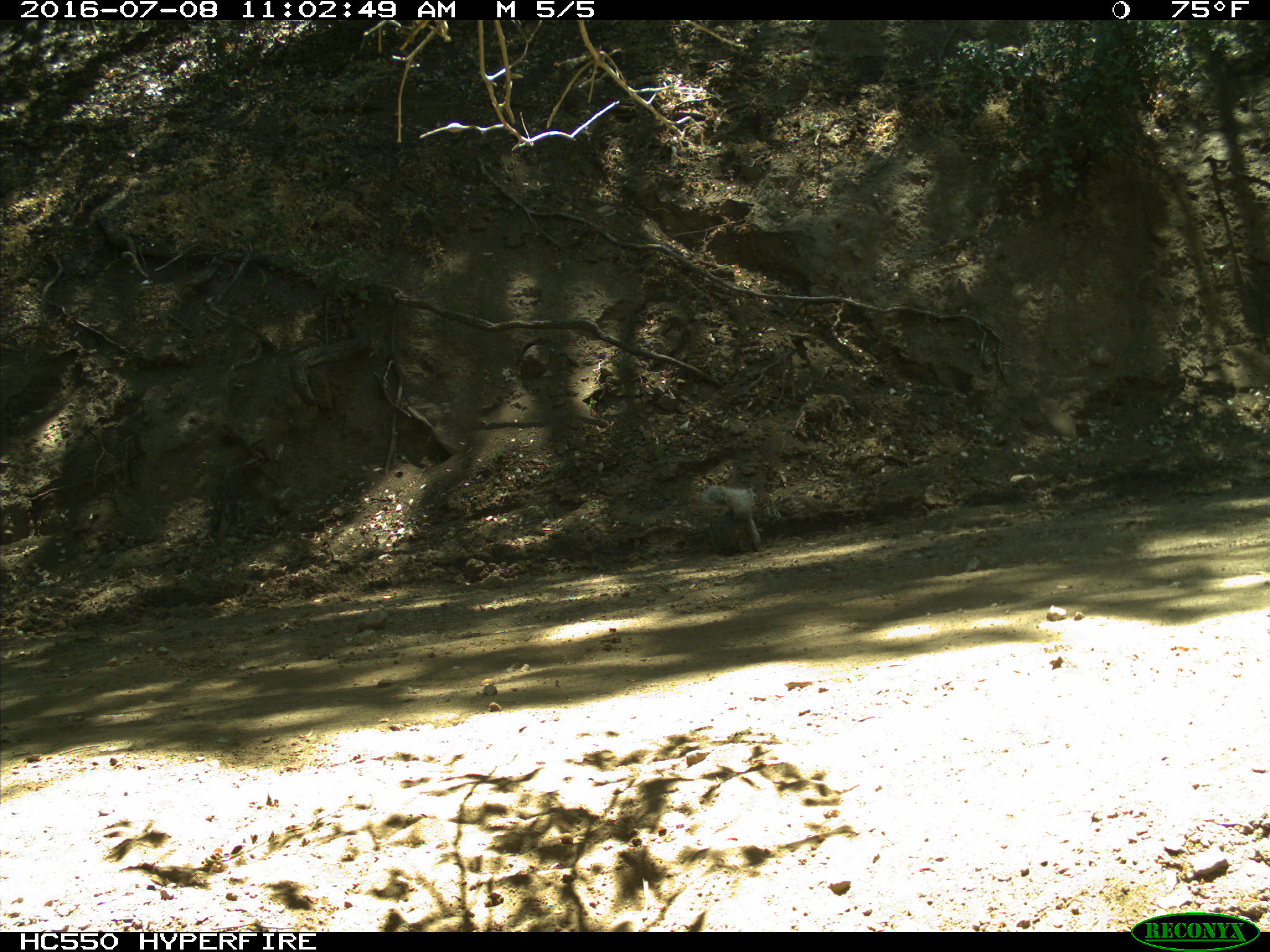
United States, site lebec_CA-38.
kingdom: Animalia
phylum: Chordata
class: Mammalia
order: Rodentia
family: Sciuridae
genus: Sciurus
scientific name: Sciurus carolinensis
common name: eastern gray squirrel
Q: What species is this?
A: Sciurus carolinensis (eastern gray squirrel).